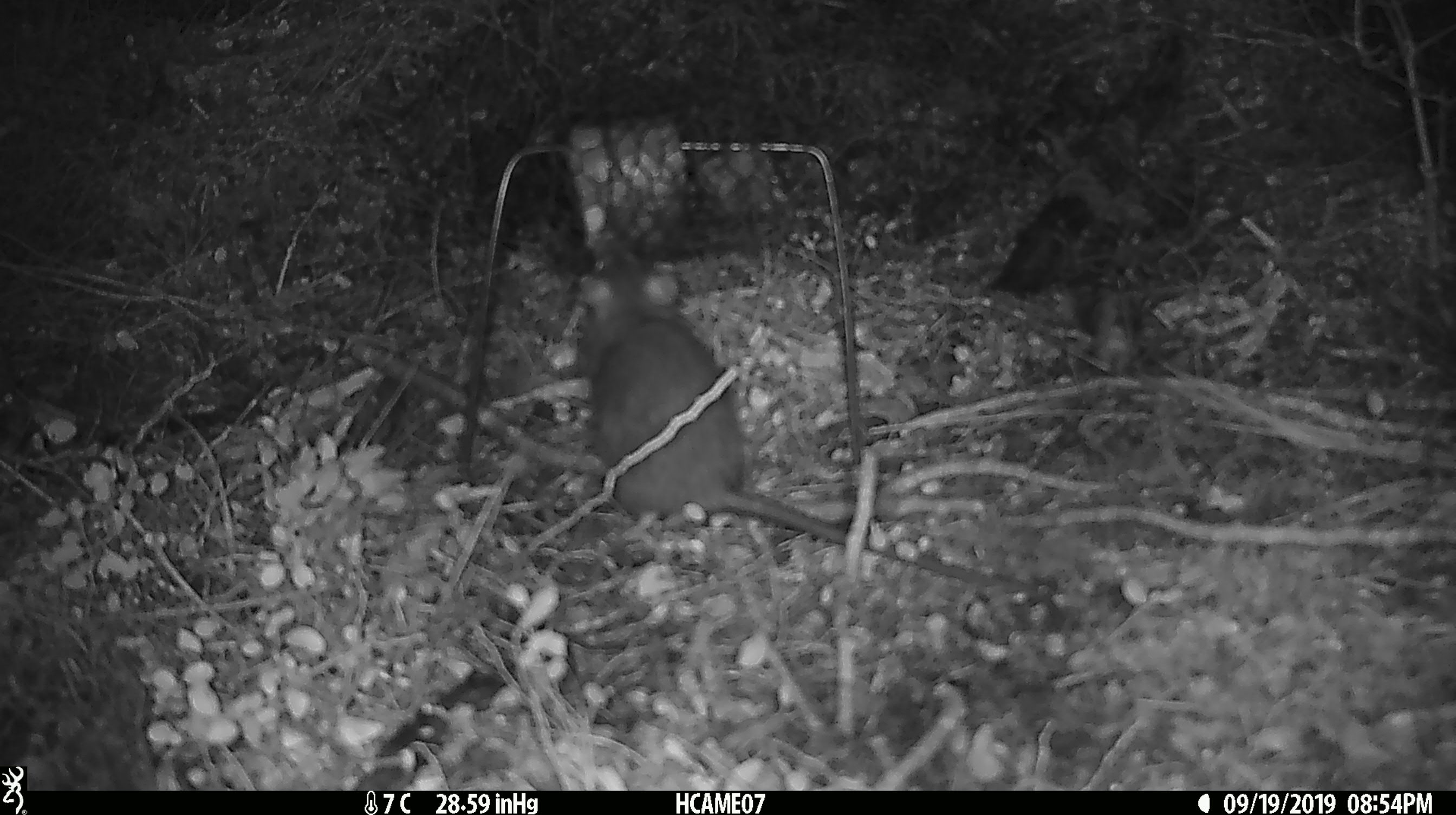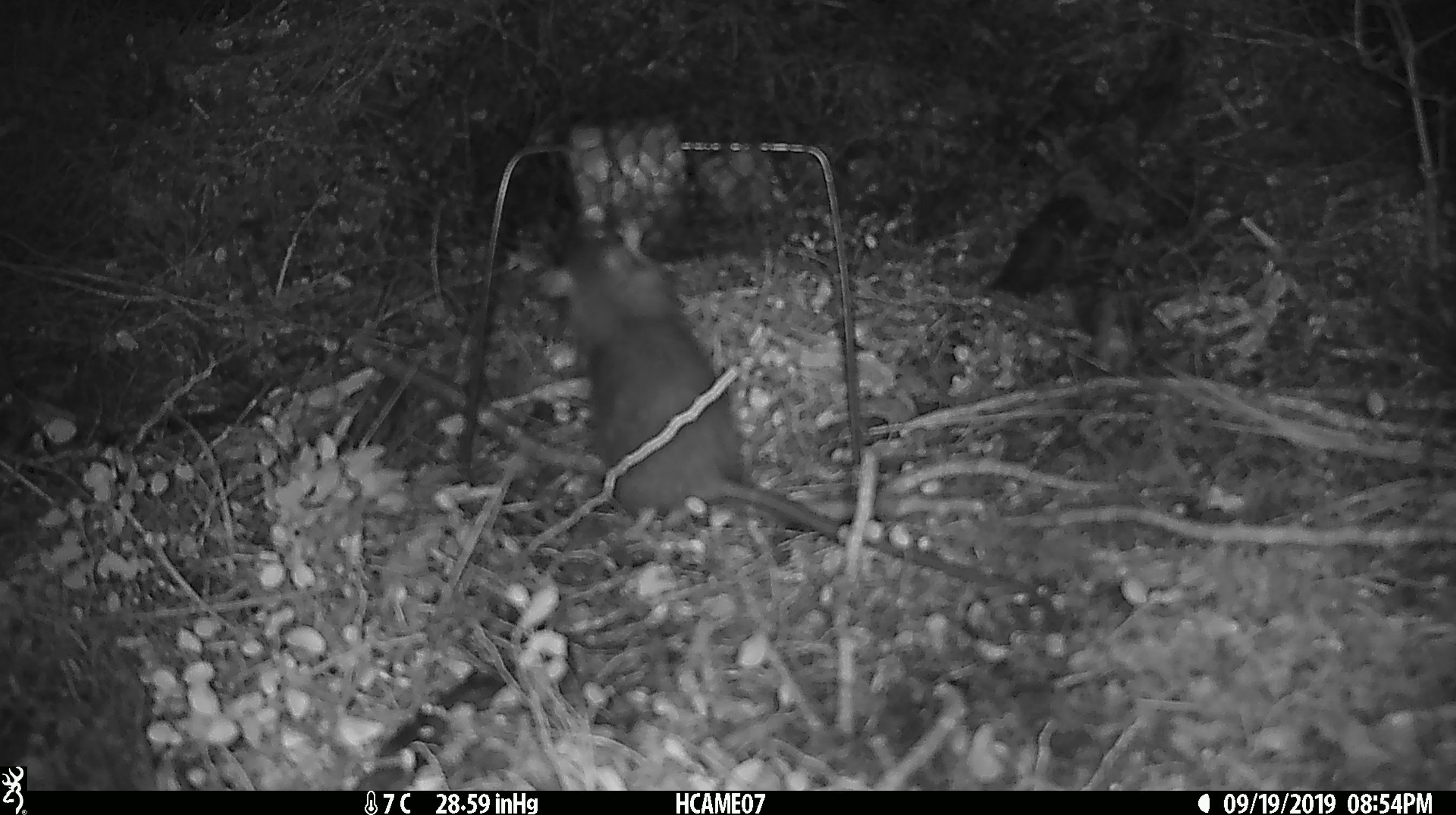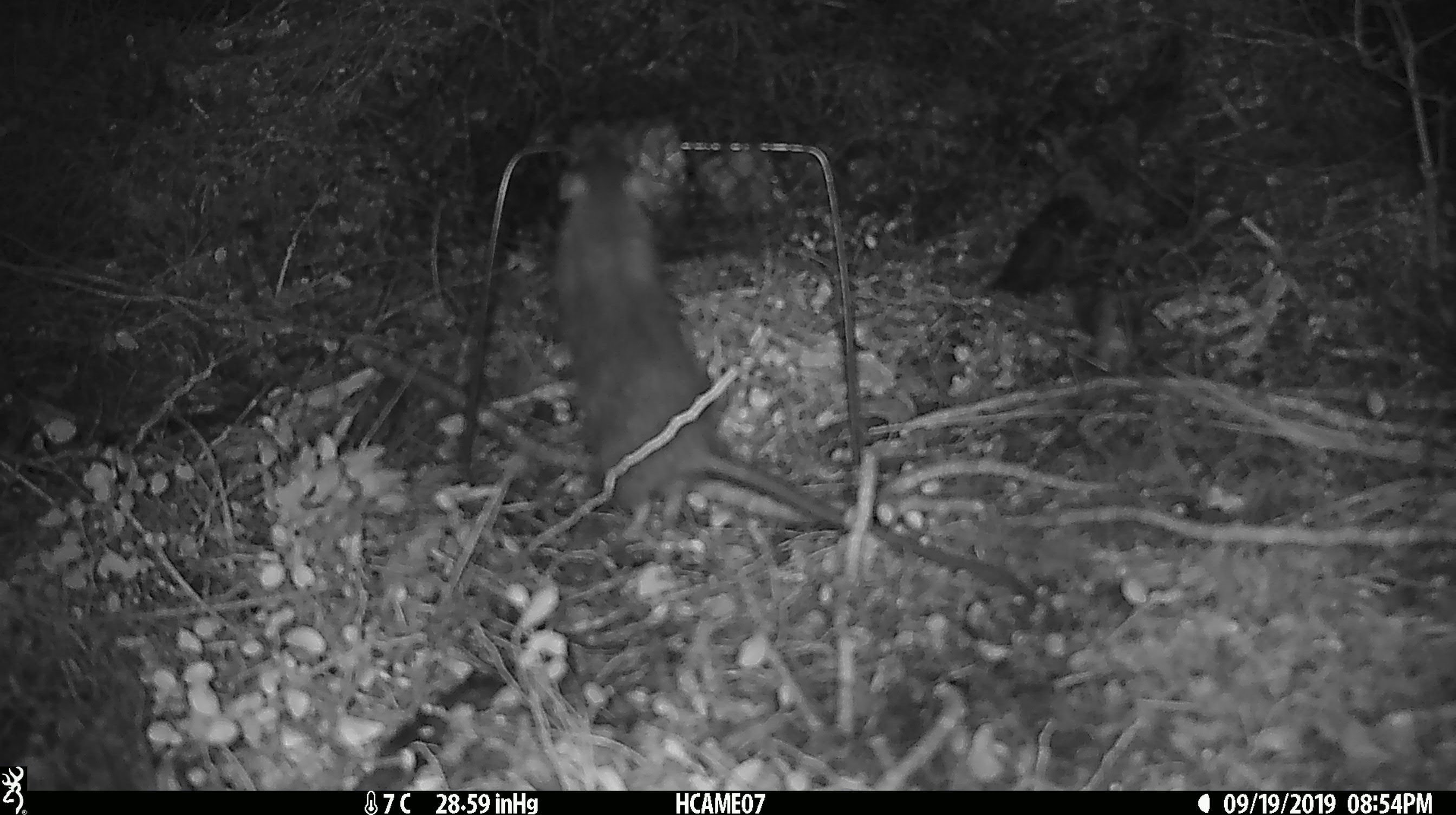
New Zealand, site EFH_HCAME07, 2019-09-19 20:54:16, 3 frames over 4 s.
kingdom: Animalia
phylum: Chordata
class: Mammalia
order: Rodentia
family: Muridae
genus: Rattus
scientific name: Rattus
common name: rat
Rat (Rattus).